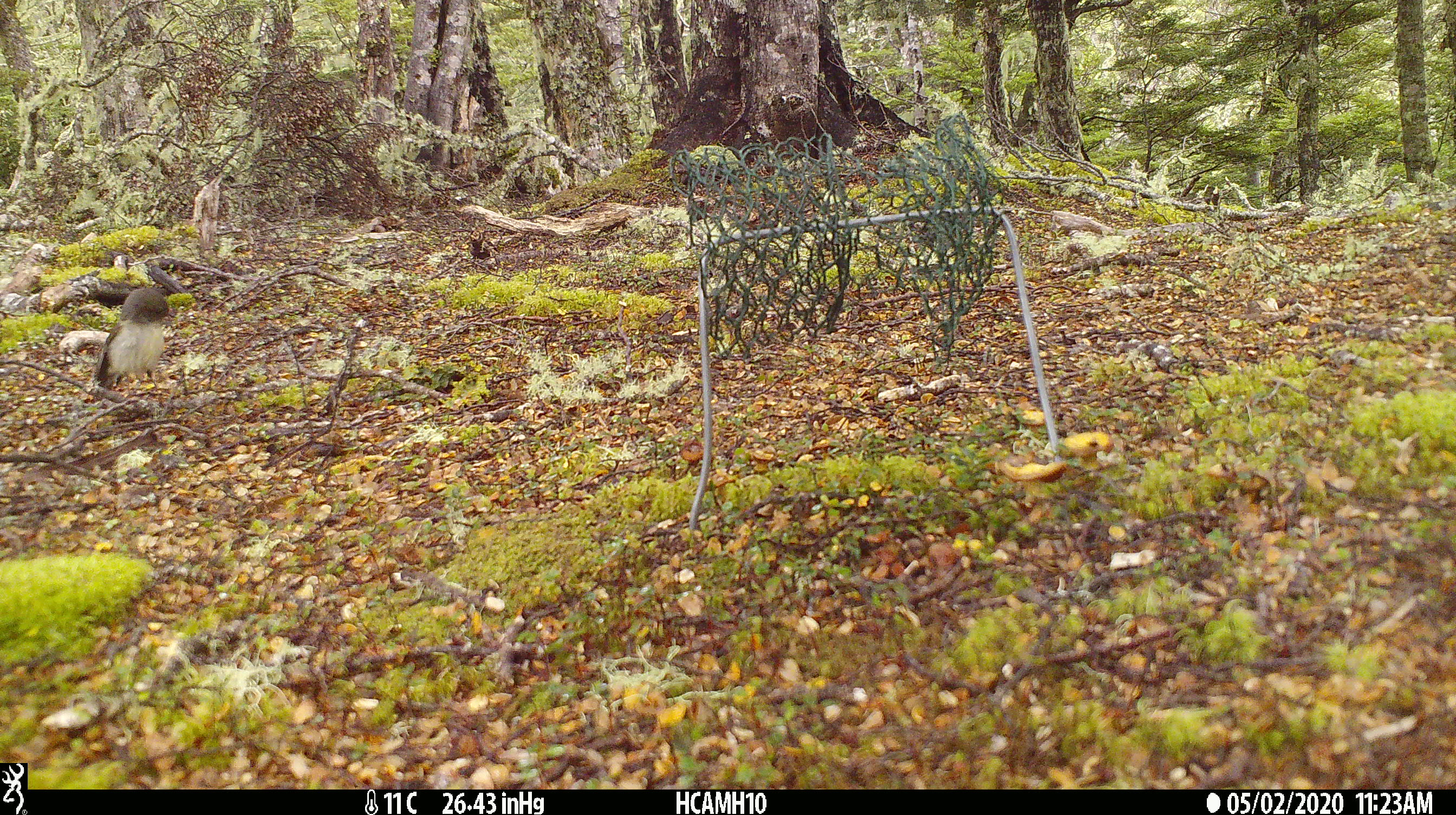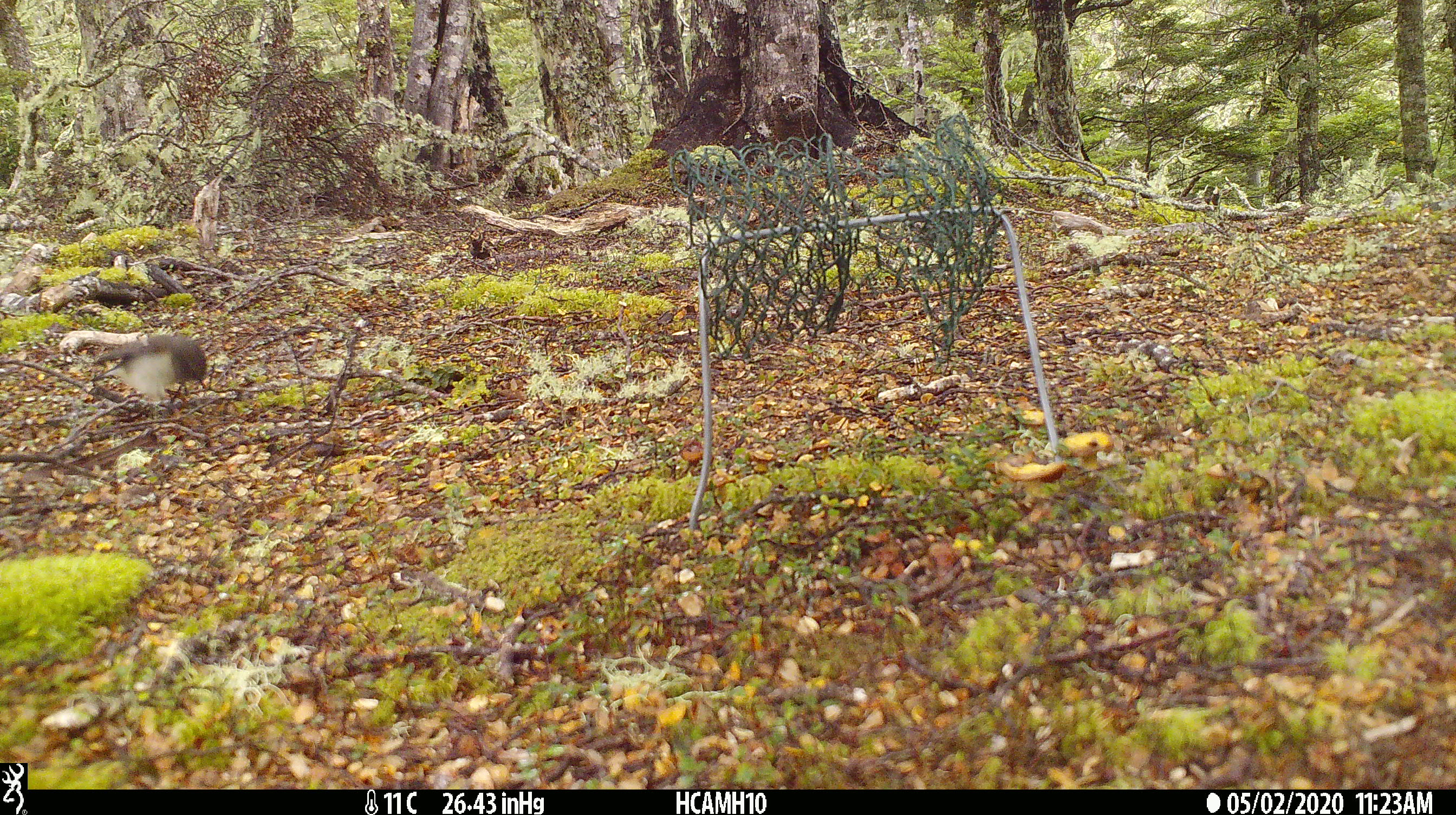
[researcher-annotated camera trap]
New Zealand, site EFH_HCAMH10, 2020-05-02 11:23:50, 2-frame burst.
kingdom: Animalia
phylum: Chordata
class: Aves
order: Passeriformes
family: Petroicidae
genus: Petroica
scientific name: Petroica macrocephala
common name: tomtit